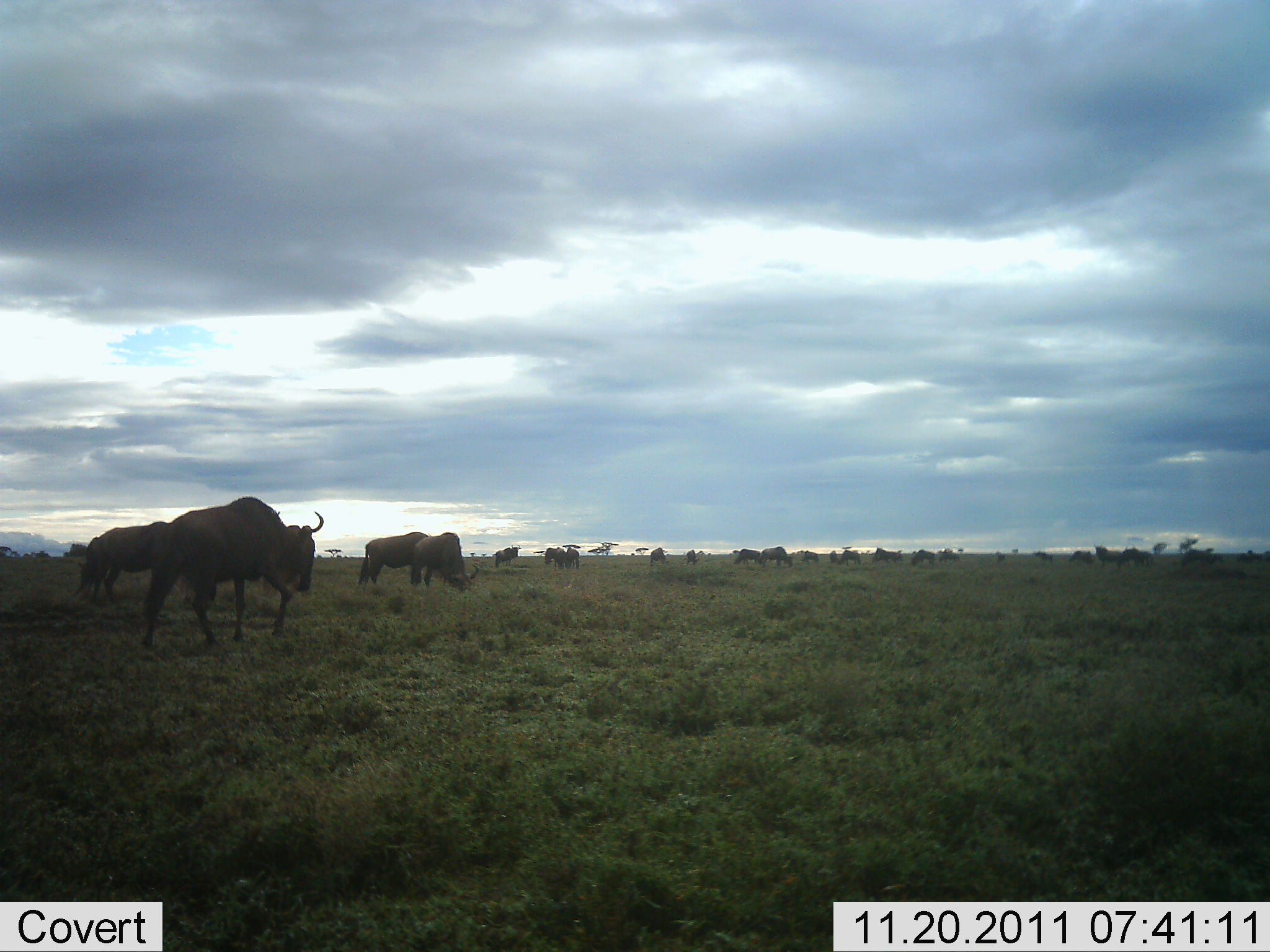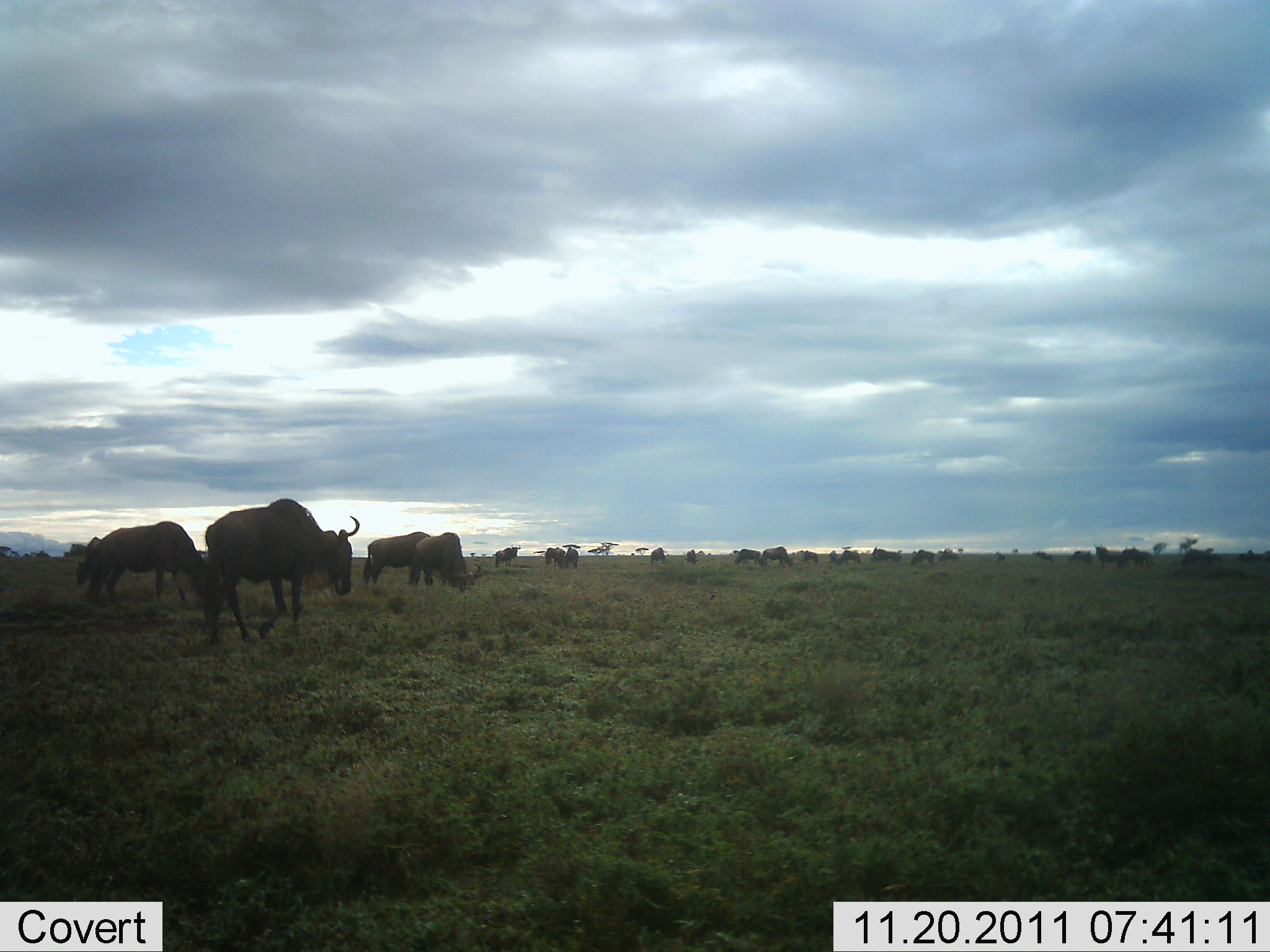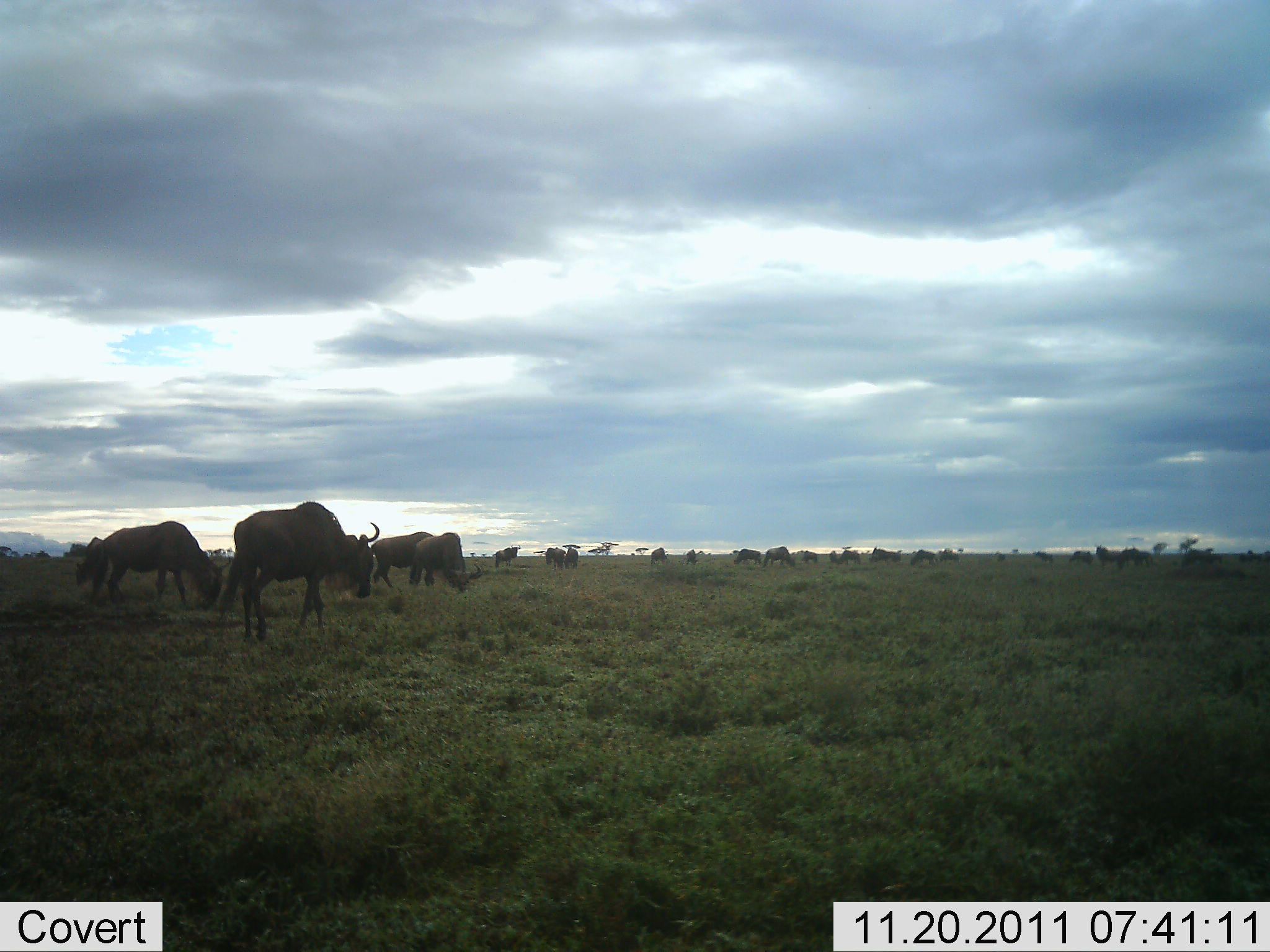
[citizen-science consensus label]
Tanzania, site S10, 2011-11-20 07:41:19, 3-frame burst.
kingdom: Animalia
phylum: Chordata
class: Mammalia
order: Artiodactyla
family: Bovidae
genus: Connochaetes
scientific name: Connochaetes taurinus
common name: blue wildebeest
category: wildebeest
Wildebeest (blue wildebeest) (Connochaetes taurinus), count 11-50. Behavior (volunteer vote fractions): standing 82%, resting 0%, moving 73%, interacting 0%. Young present (vote fraction): 0%. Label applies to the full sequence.